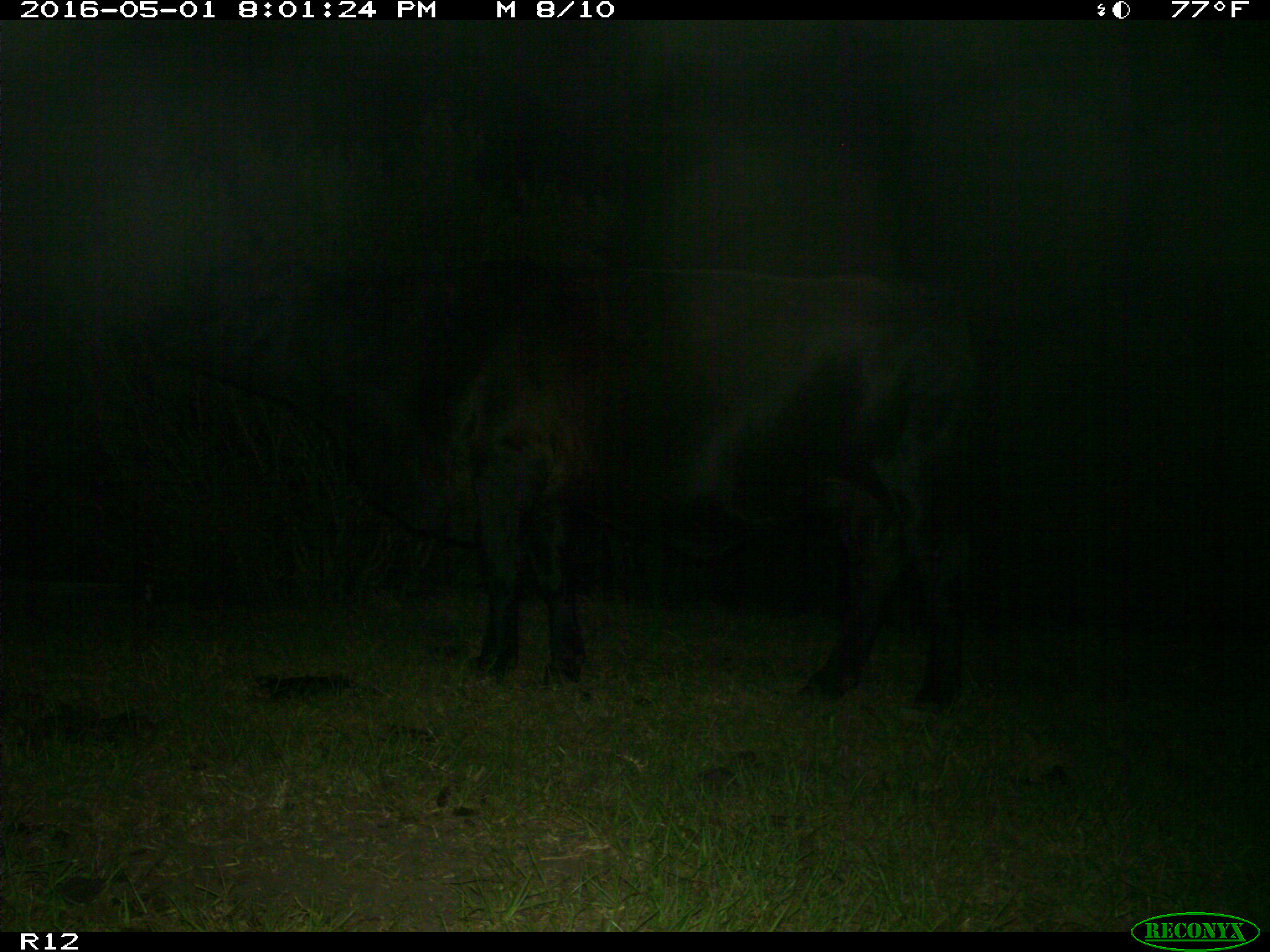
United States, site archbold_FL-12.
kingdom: Animalia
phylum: Chordata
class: Mammalia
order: Artiodactyla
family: Bovidae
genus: Bos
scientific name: Bos taurus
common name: domestic cow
Bos taurus (domestic cow).